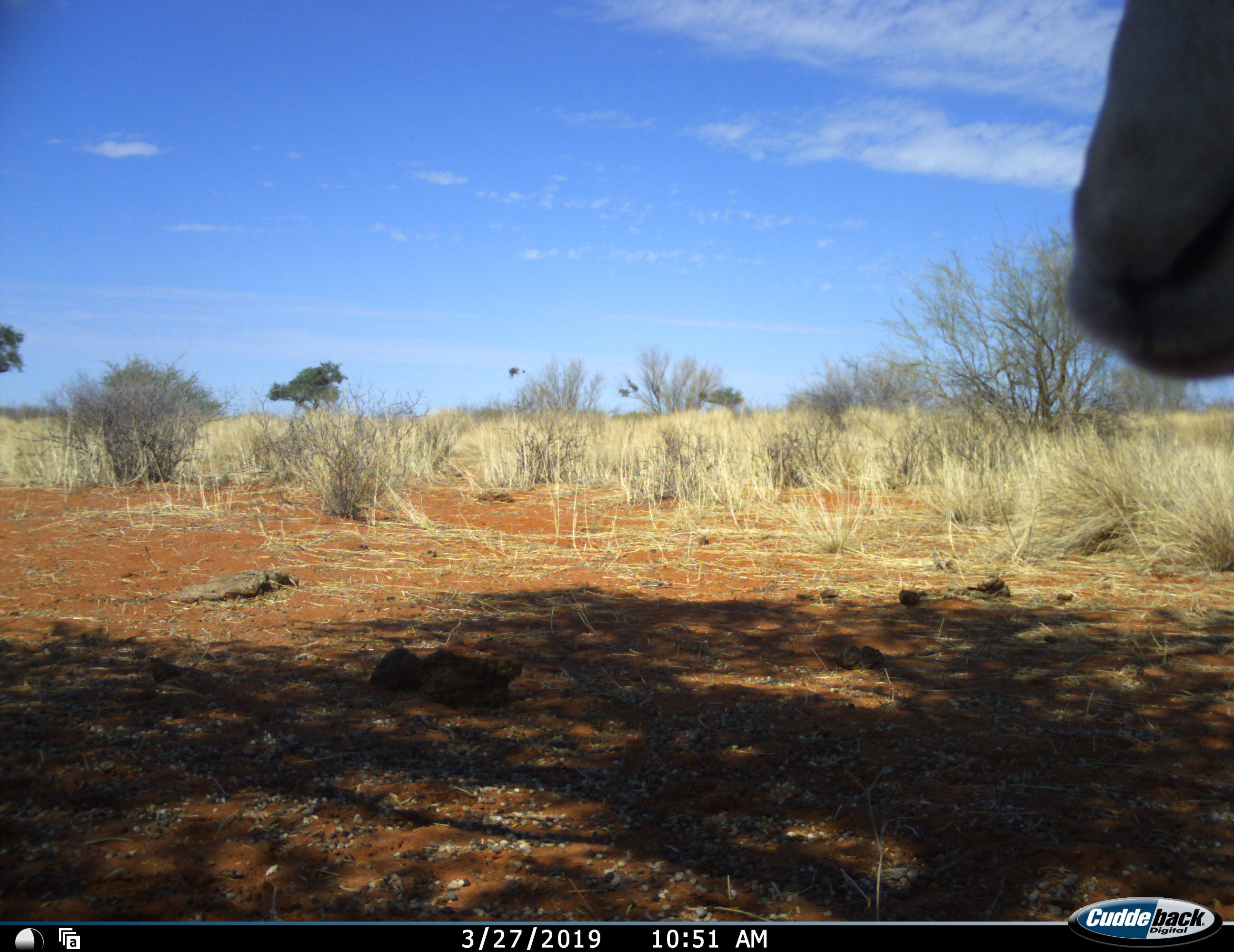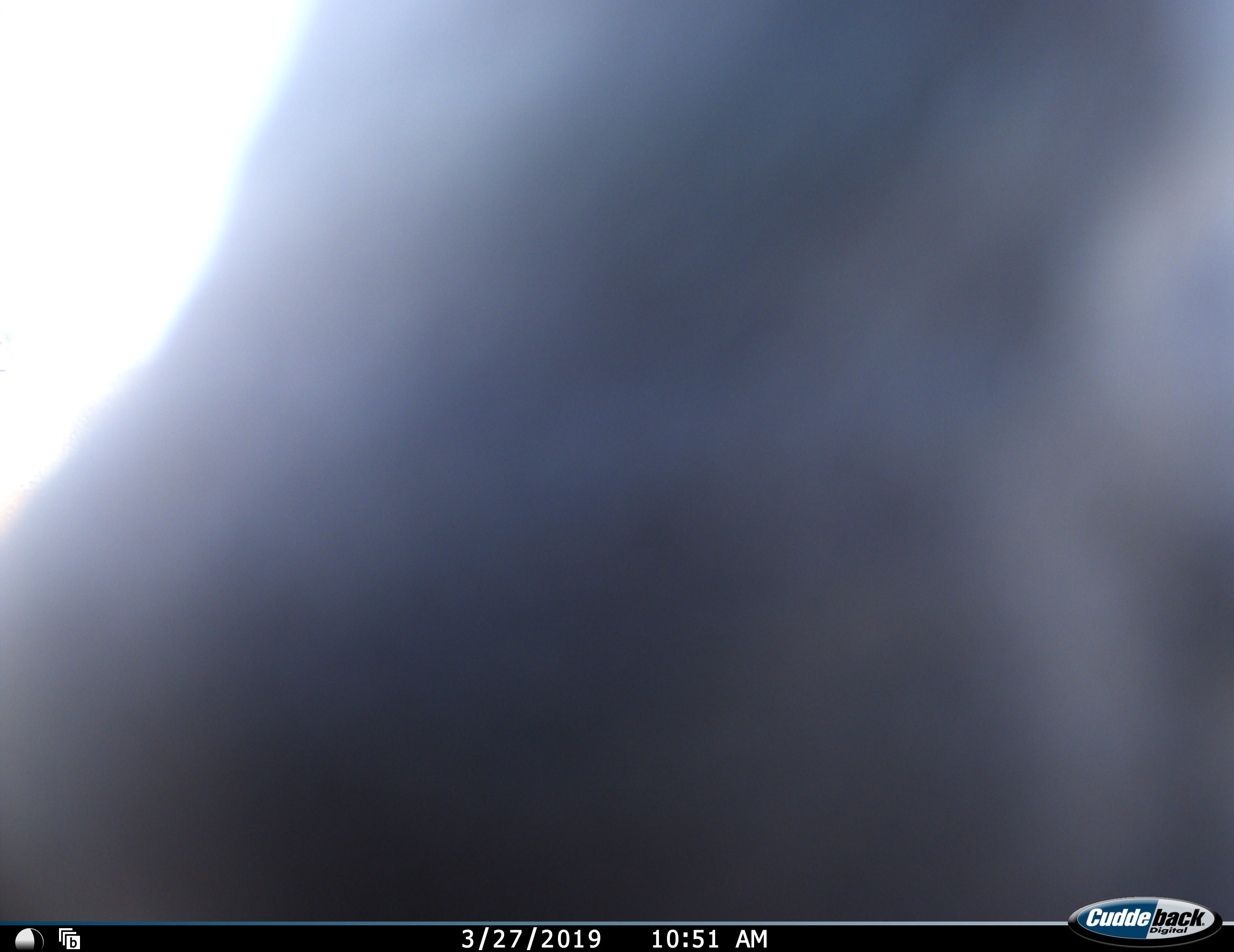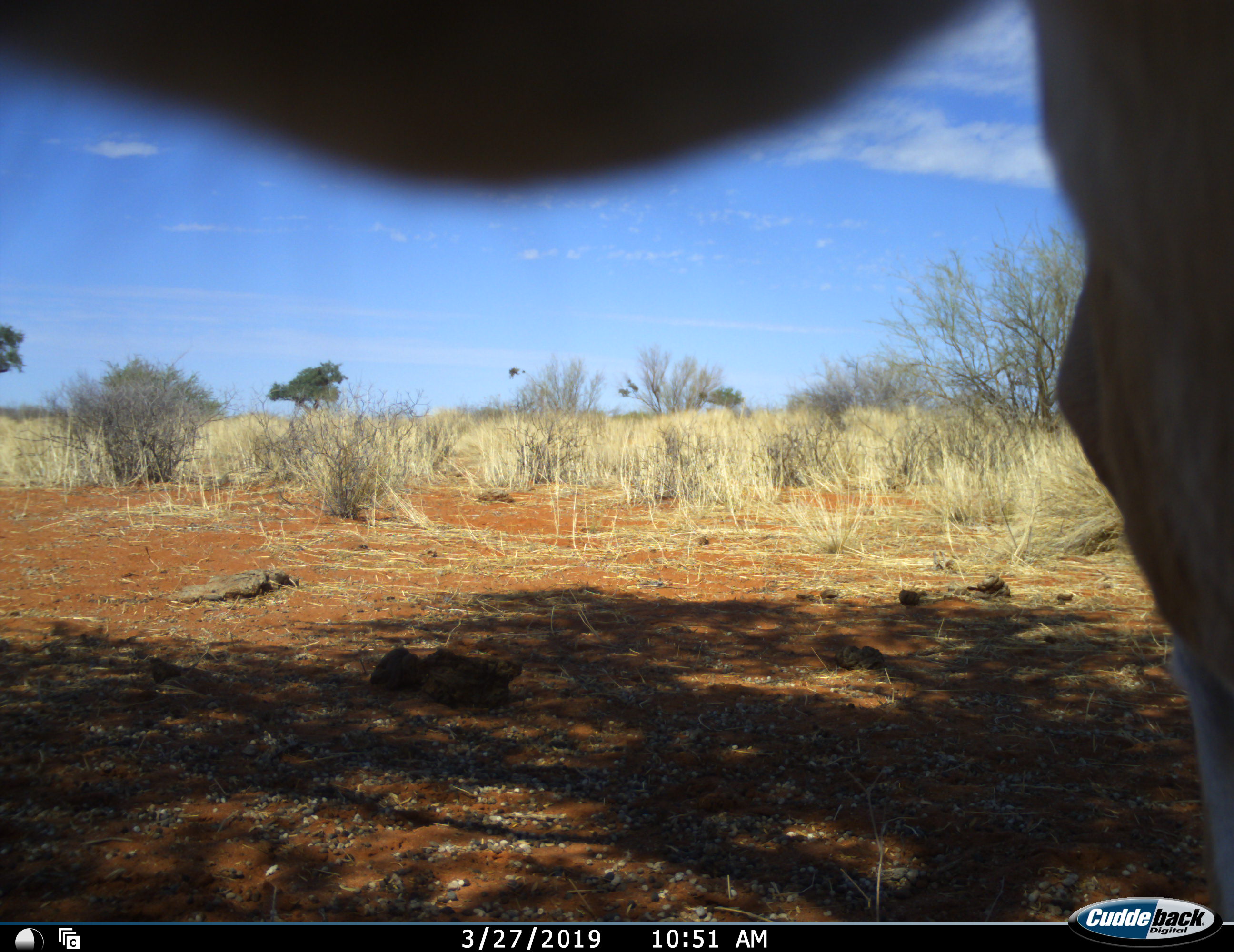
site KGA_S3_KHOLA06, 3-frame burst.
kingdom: Animalia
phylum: Chordata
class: Mammalia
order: Artiodactyla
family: Bovidae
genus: Antidorcas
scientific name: Antidorcas marsupialis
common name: springbok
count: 1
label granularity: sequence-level